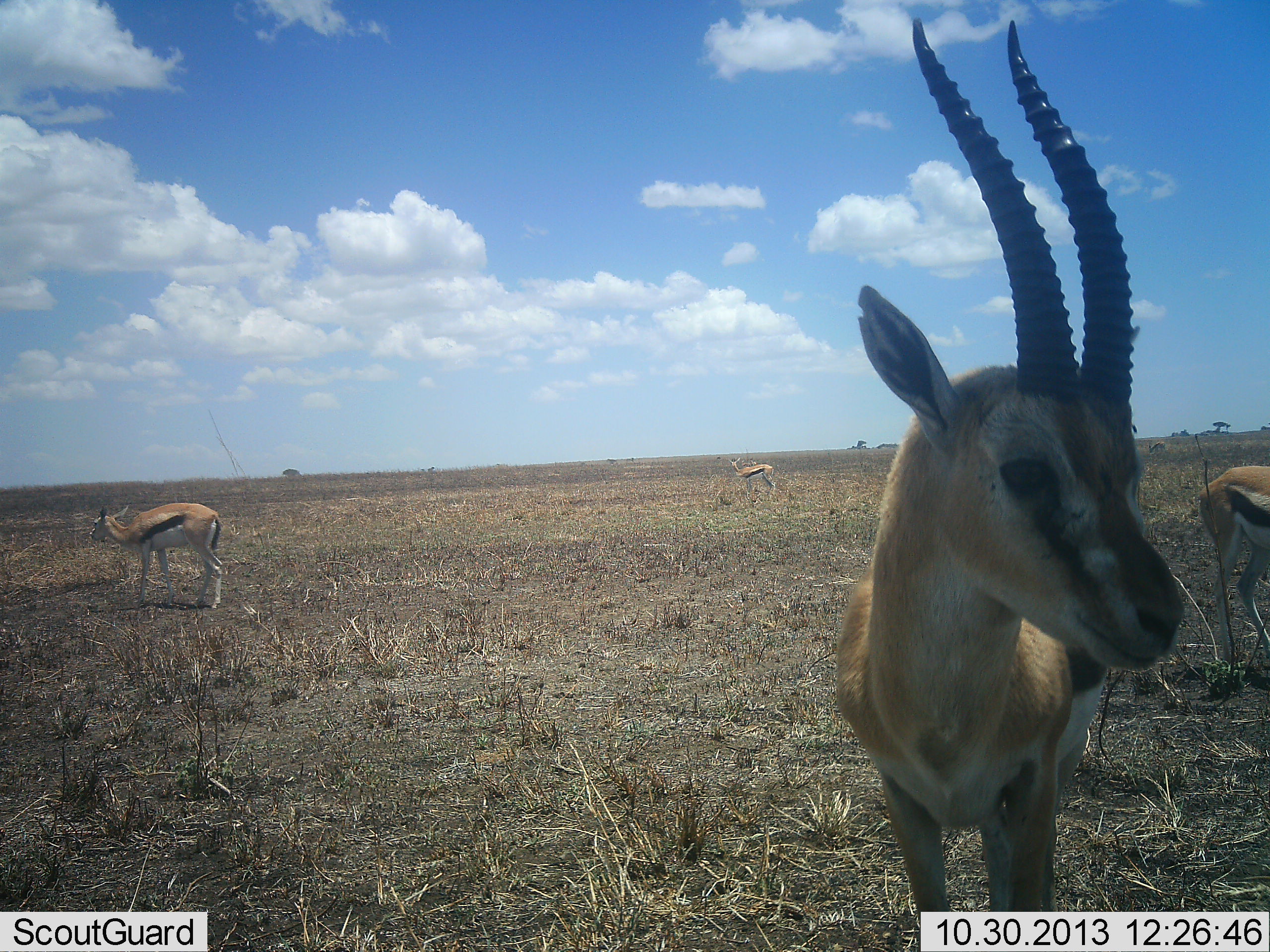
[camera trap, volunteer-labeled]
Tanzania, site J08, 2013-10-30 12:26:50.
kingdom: Animalia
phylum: Chordata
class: Mammalia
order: Artiodactyla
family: Bovidae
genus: Eudorcas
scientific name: Eudorcas thomsonii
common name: thomson's gazelle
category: gazellethomsons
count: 4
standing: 100%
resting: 0%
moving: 0%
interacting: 0%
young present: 0%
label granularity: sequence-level